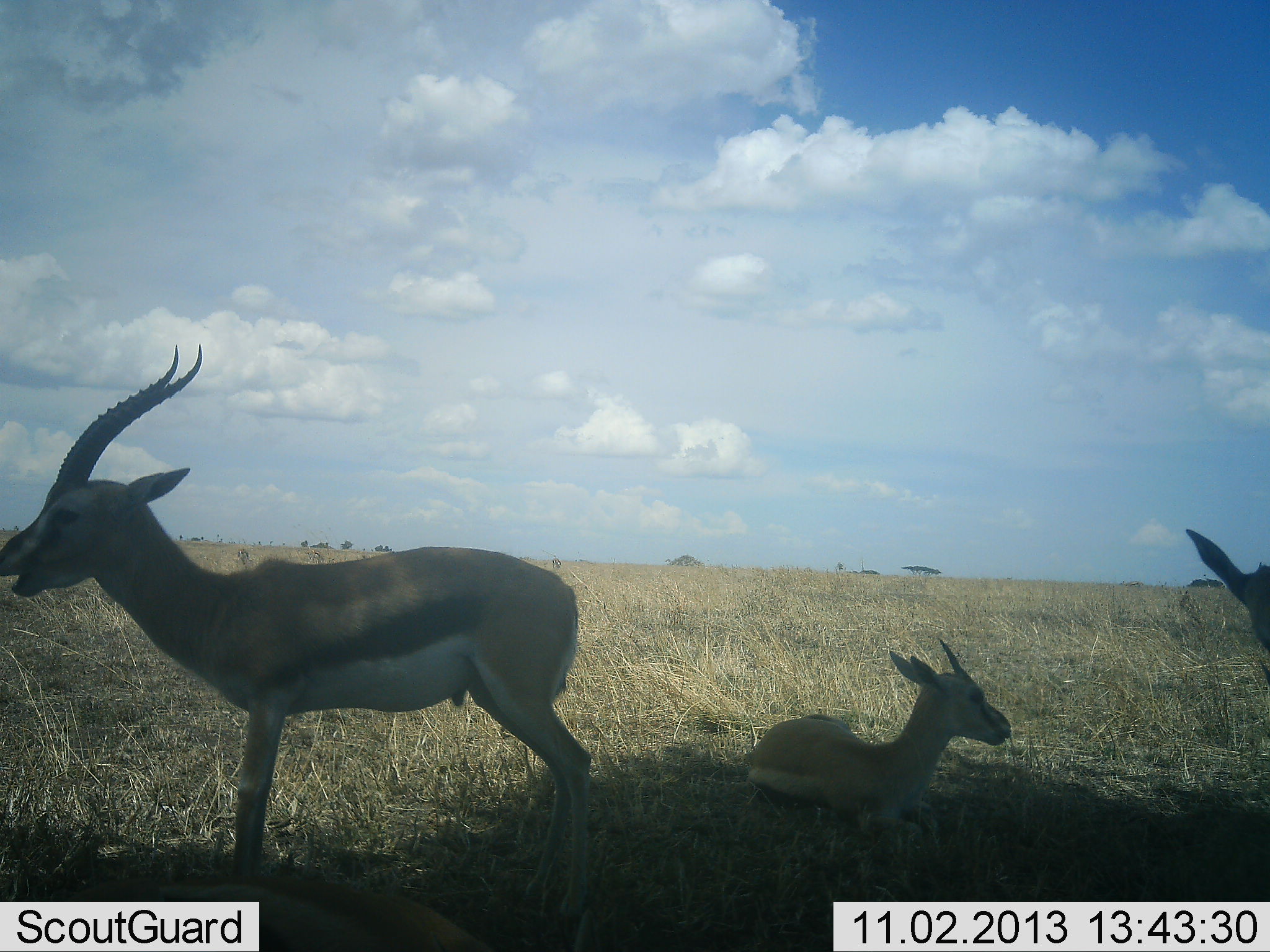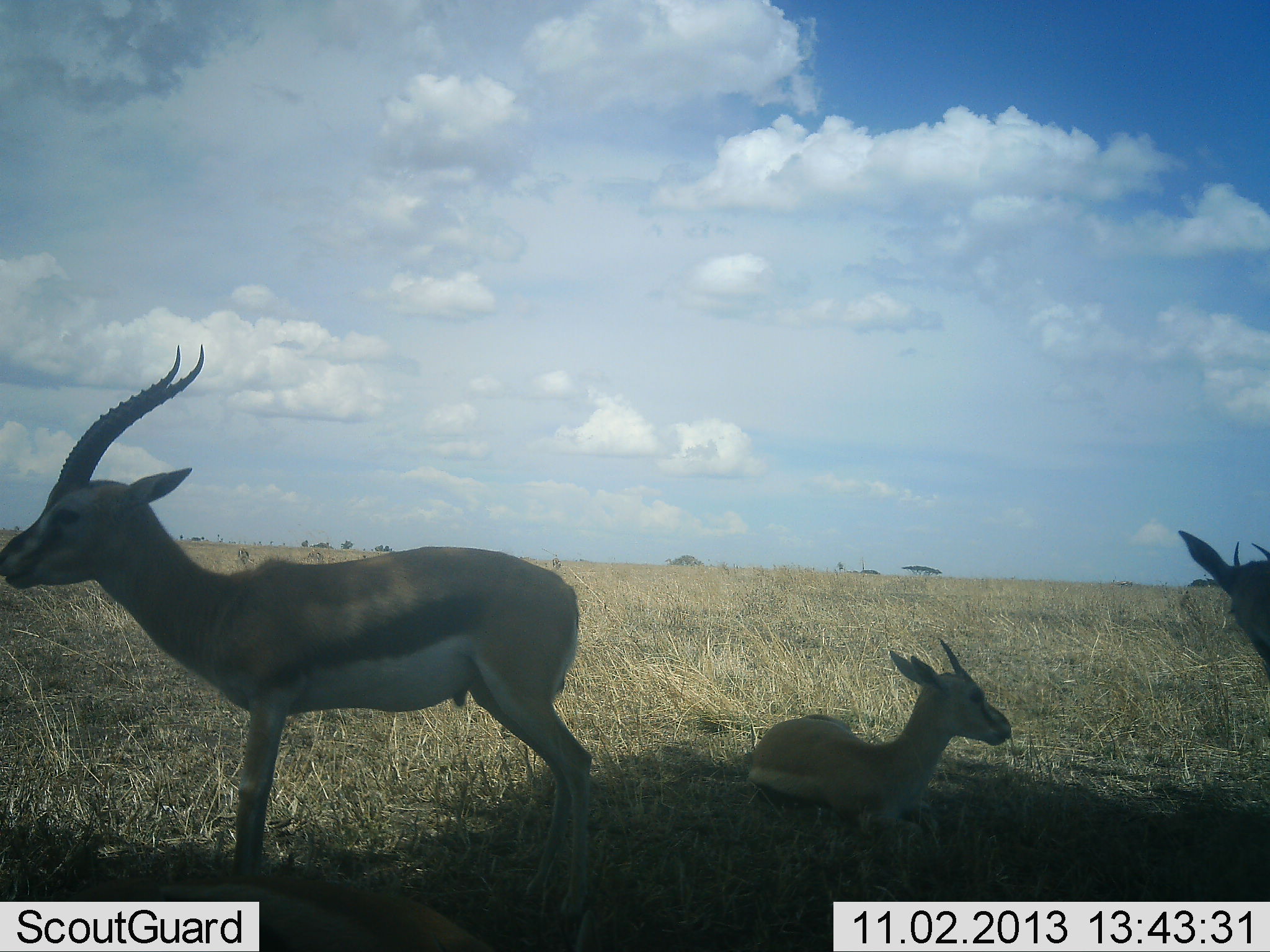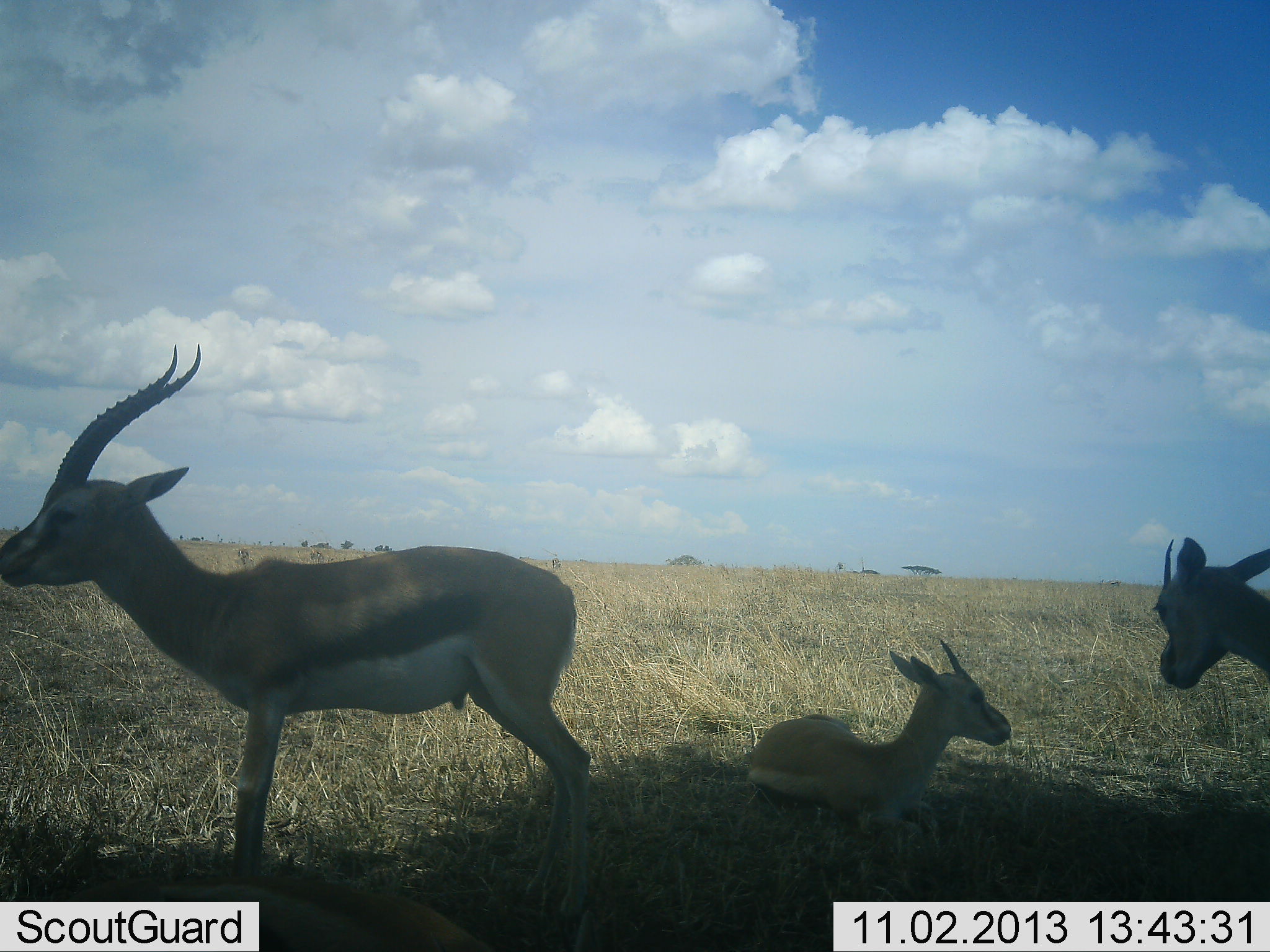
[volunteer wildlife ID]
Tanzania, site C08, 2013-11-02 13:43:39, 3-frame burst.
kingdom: Animalia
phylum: Chordata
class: Mammalia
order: Artiodactyla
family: Bovidae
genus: Eudorcas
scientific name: Eudorcas thomsonii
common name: thomson's gazelle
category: gazellethomsons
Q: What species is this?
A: Gazellethomsons (thomson's gazelle) (Eudorcas thomsonii).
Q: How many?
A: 3.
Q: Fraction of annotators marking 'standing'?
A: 100%.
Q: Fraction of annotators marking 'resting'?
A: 100%.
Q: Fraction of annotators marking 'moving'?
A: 10%.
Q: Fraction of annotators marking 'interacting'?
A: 0%.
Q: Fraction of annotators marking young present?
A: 20%.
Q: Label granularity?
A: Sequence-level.